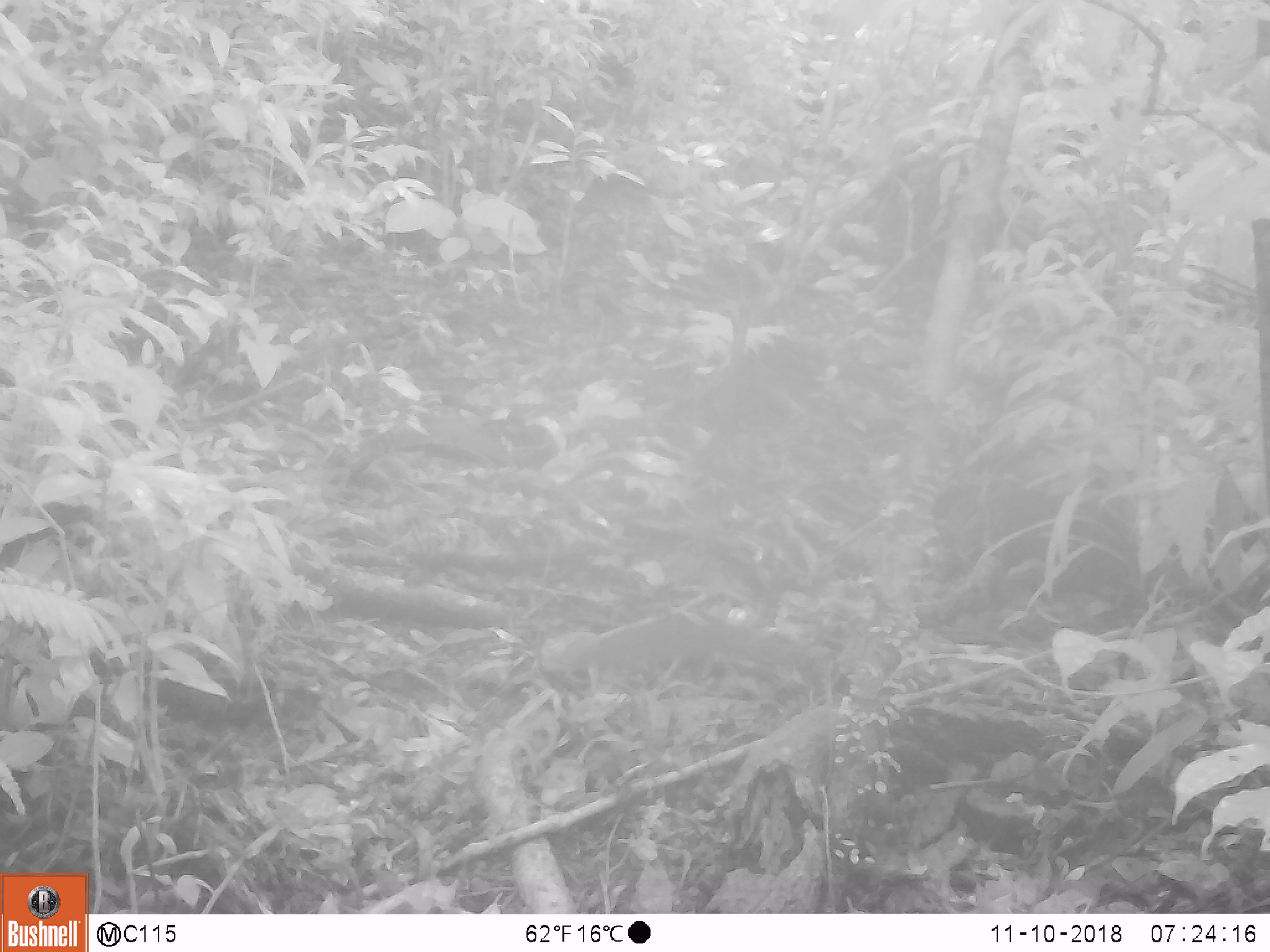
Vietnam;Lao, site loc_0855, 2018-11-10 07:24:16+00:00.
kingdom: Animalia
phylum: Chordata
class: Mammalia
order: Rodentia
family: Sciuridae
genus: Dremomys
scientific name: Dremomys rufigenis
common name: red-cheeked squirrel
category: red cheeked squirrel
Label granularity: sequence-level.